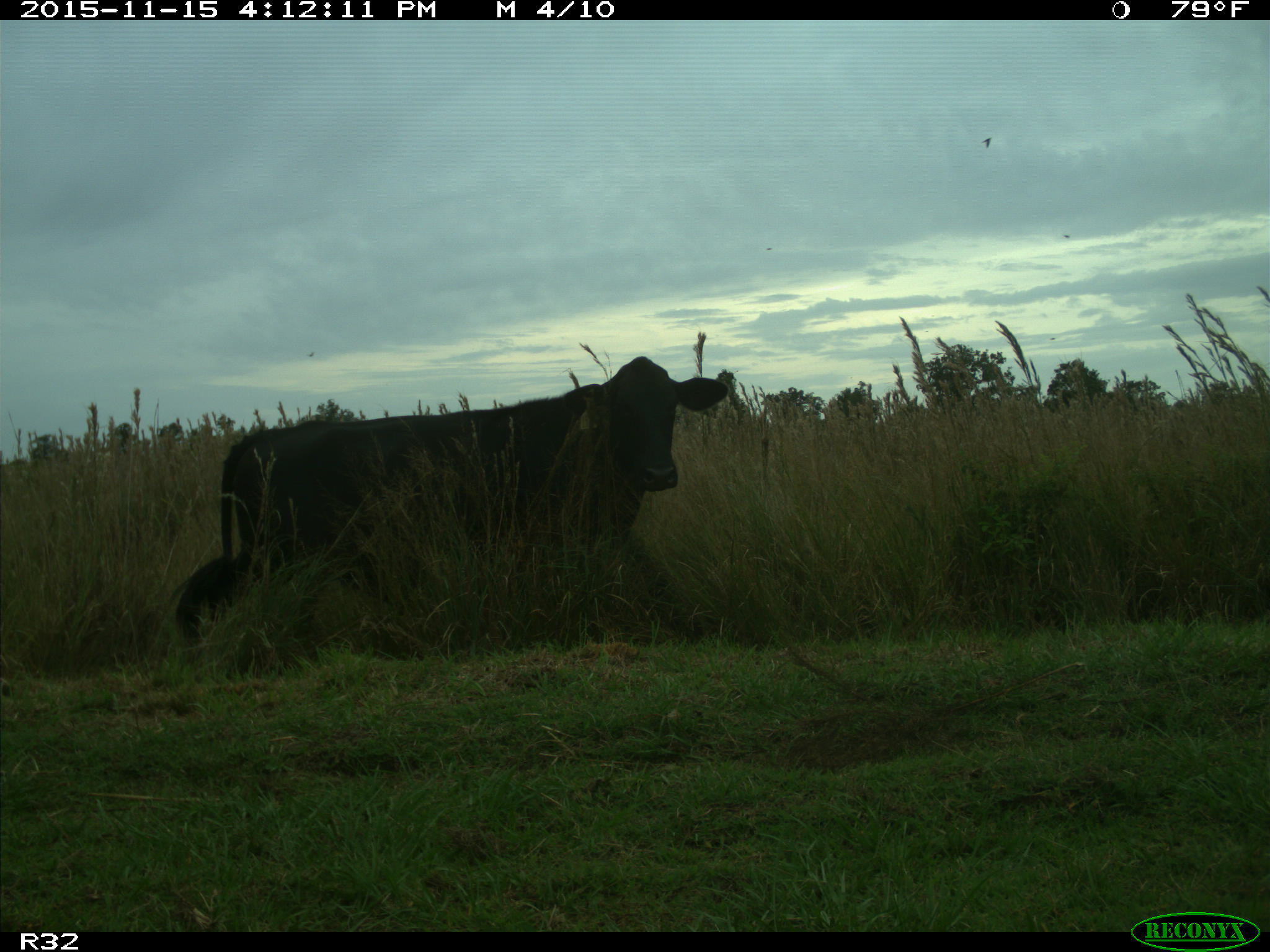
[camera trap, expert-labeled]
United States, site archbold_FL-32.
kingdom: Animalia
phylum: Chordata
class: Mammalia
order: Artiodactyla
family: Bovidae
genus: Bos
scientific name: Bos taurus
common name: domestic cow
Bos taurus (domestic cow).